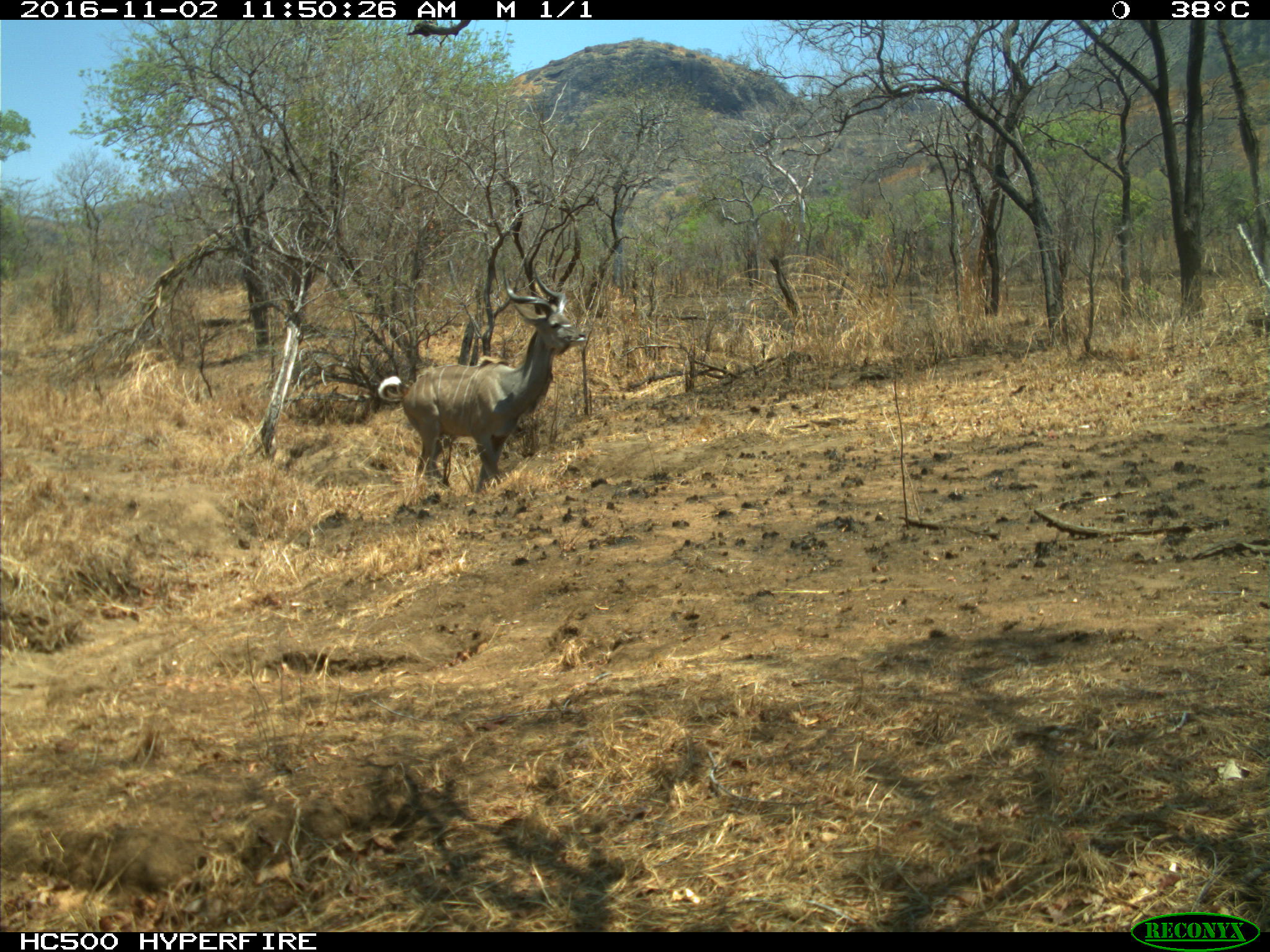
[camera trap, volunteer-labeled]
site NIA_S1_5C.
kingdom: Animalia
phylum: Chordata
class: Mammalia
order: Artiodactyla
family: Bovidae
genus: Tragelaphus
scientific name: Tragelaphus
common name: kudu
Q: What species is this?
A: Kudu (Tragelaphus).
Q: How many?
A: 1.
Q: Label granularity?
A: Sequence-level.